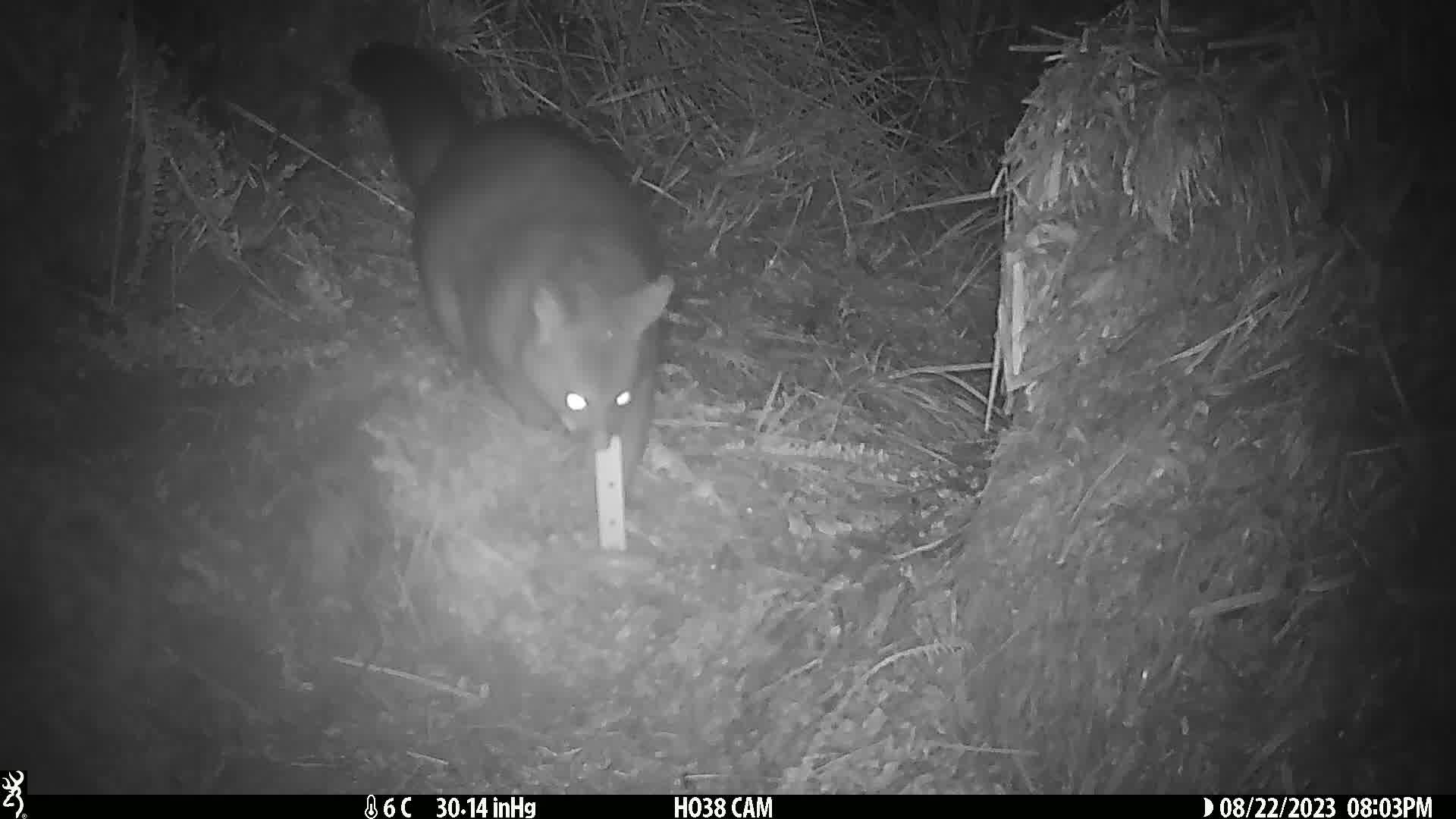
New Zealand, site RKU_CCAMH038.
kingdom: Animalia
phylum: Chordata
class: Mammalia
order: Diprotodontia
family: Phalangeridae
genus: Trichosurus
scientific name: Trichosurus vulpecula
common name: common brushtail possum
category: possum